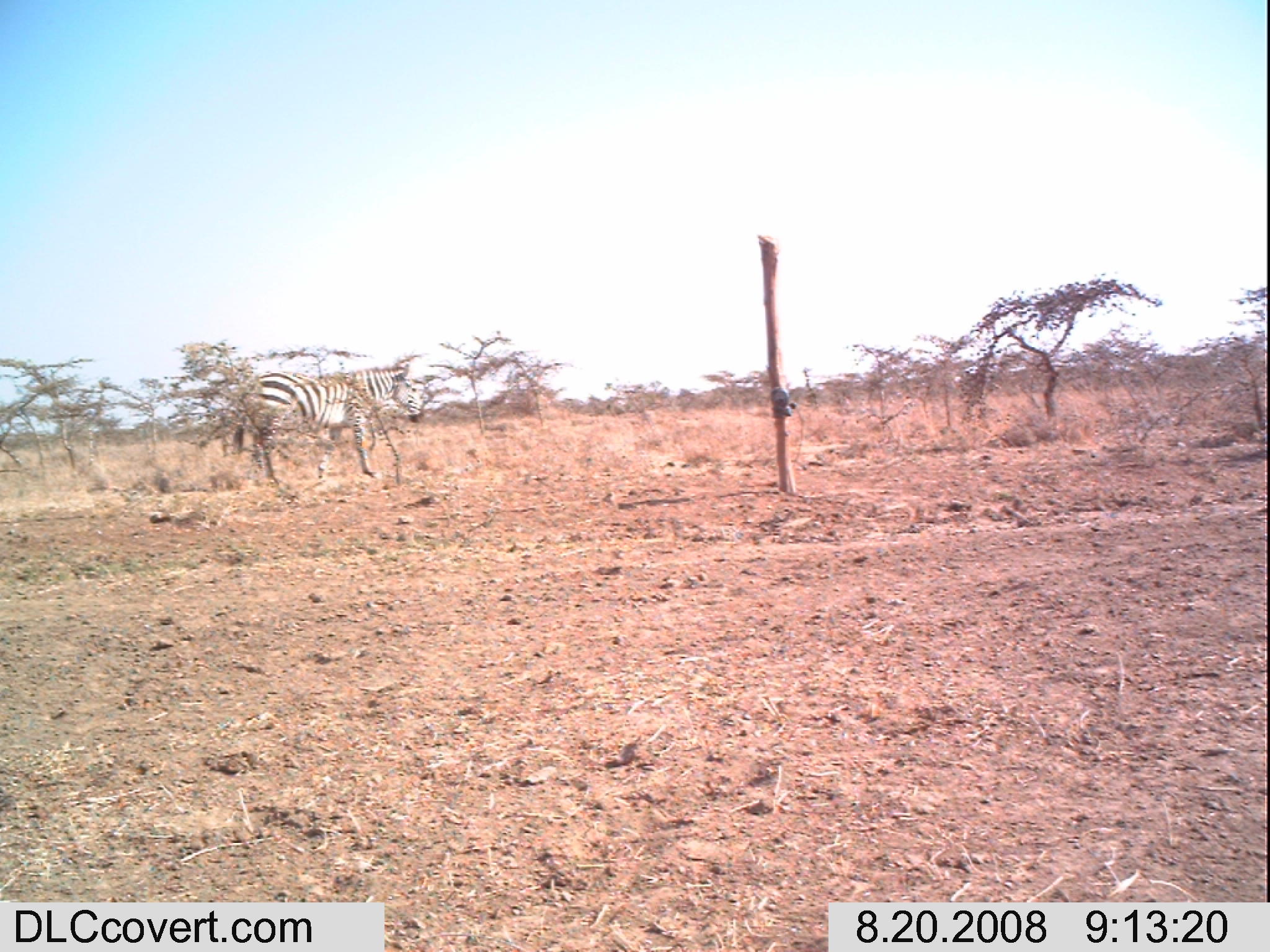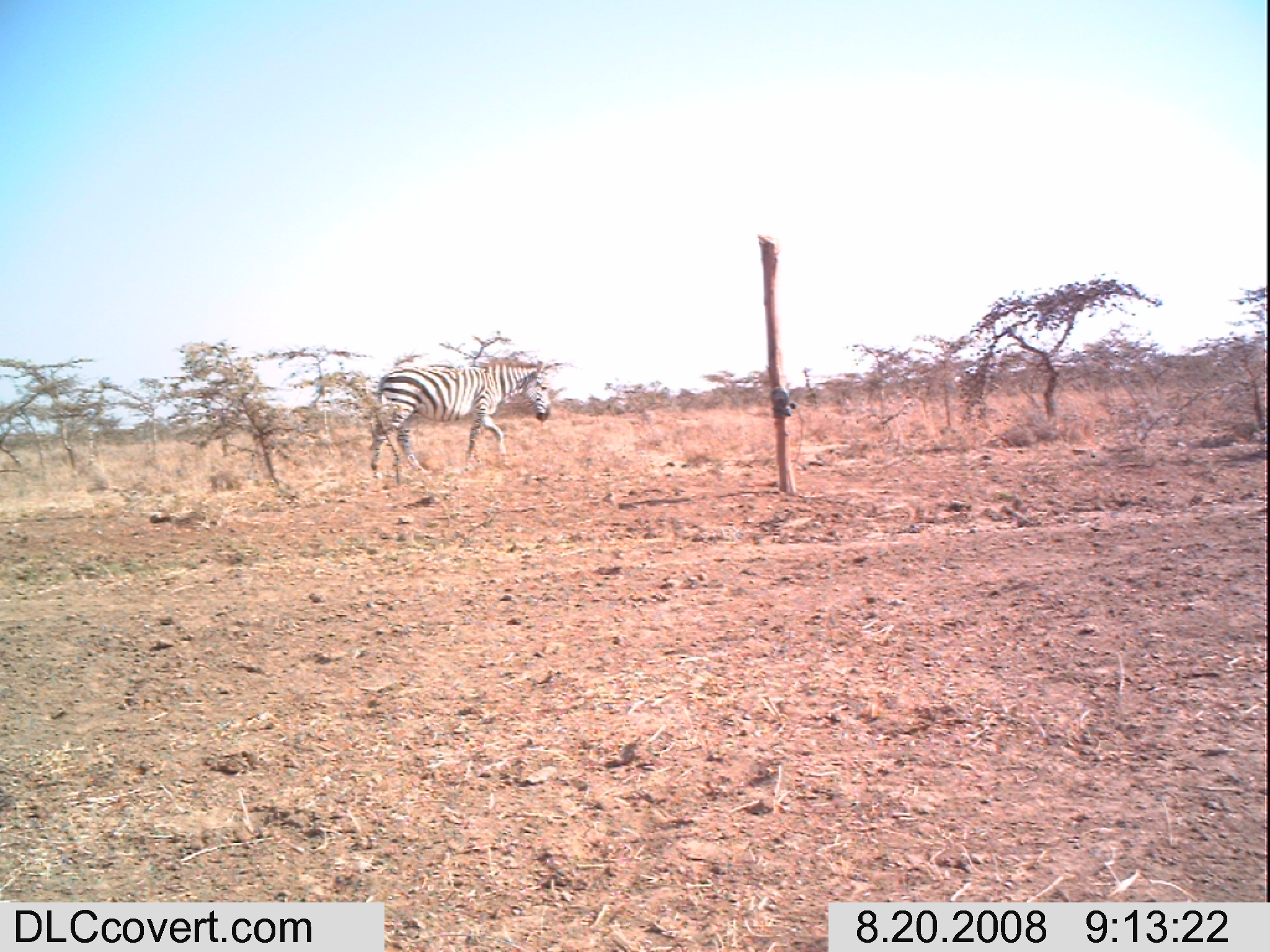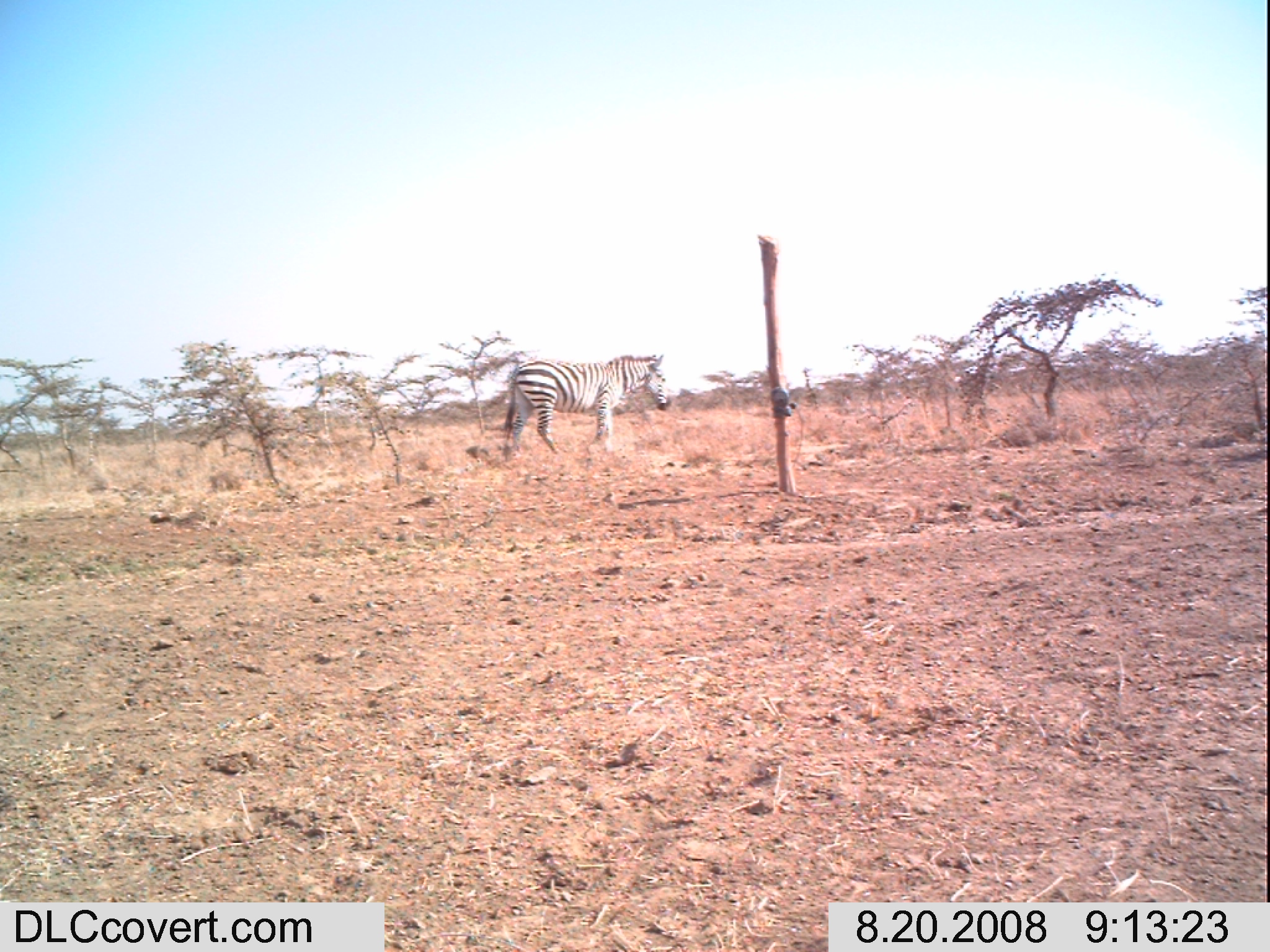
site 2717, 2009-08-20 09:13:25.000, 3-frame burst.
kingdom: Animalia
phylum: Chordata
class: Mammalia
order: Perissodactyla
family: Equidae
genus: Equus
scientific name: Equus quagga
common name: plains zebra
Equus quagga (plains zebra), count 1.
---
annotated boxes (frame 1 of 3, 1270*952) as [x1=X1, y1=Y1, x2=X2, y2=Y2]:
equus quagga: [x1=232, y1=355, x2=421, y2=482]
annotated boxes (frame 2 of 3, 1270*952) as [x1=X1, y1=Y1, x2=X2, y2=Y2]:
equus quagga: [x1=367, y1=355, x2=551, y2=477]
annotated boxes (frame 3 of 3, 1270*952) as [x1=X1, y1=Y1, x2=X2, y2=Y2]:
equus quagga: [x1=502, y1=352, x2=667, y2=452]